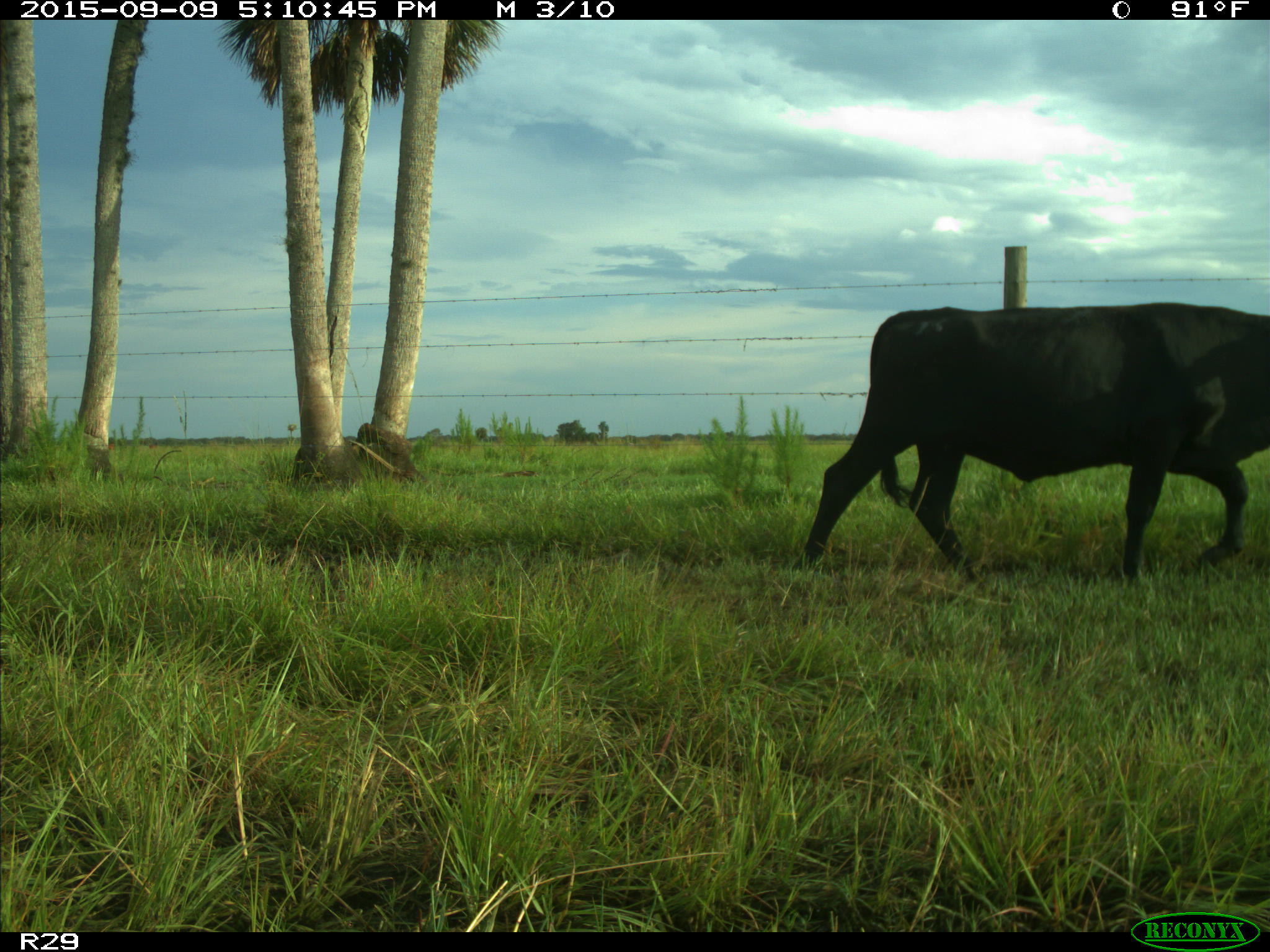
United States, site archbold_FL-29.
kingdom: Animalia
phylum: Chordata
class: Mammalia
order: Artiodactyla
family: Bovidae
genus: Bos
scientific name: Bos taurus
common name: domestic cow